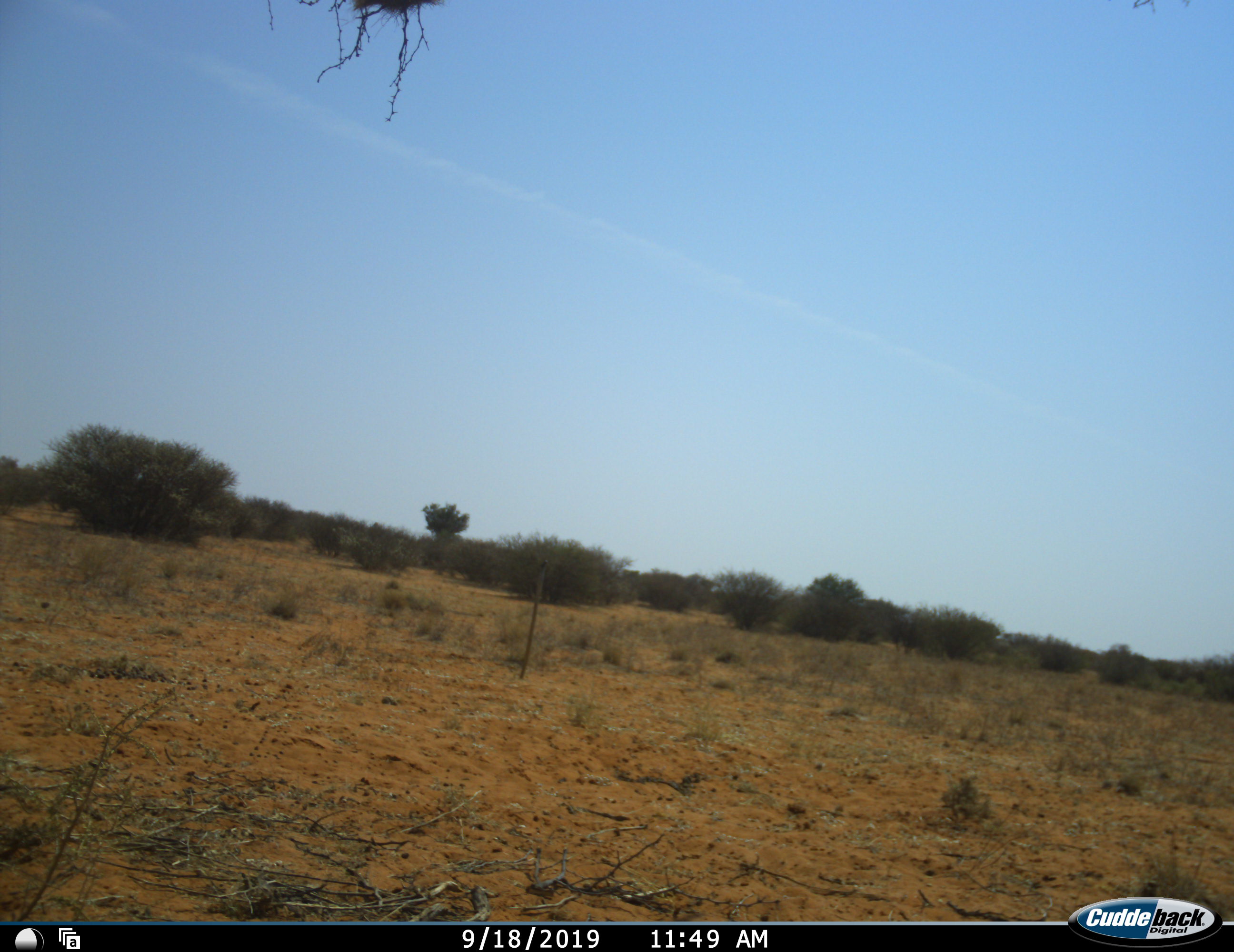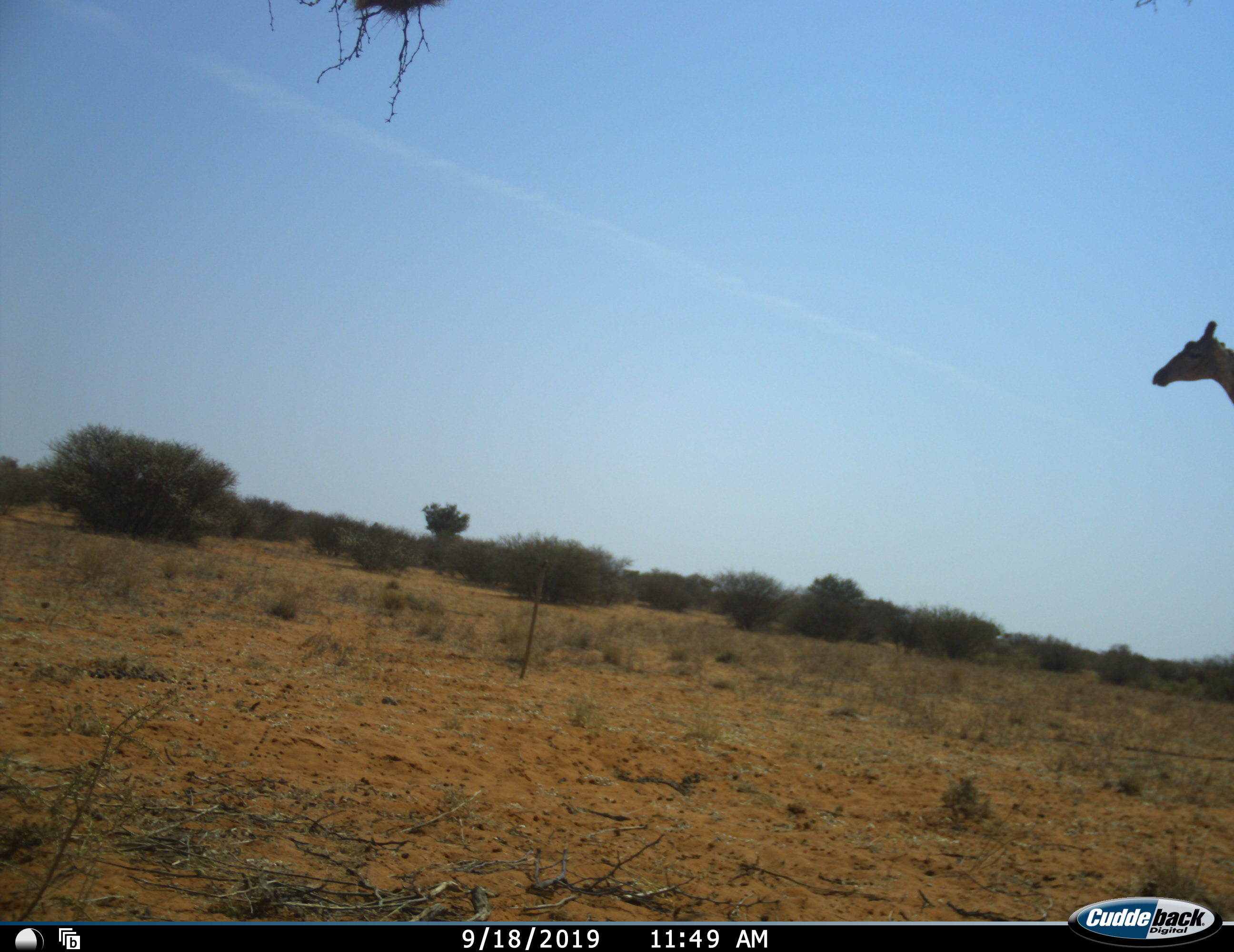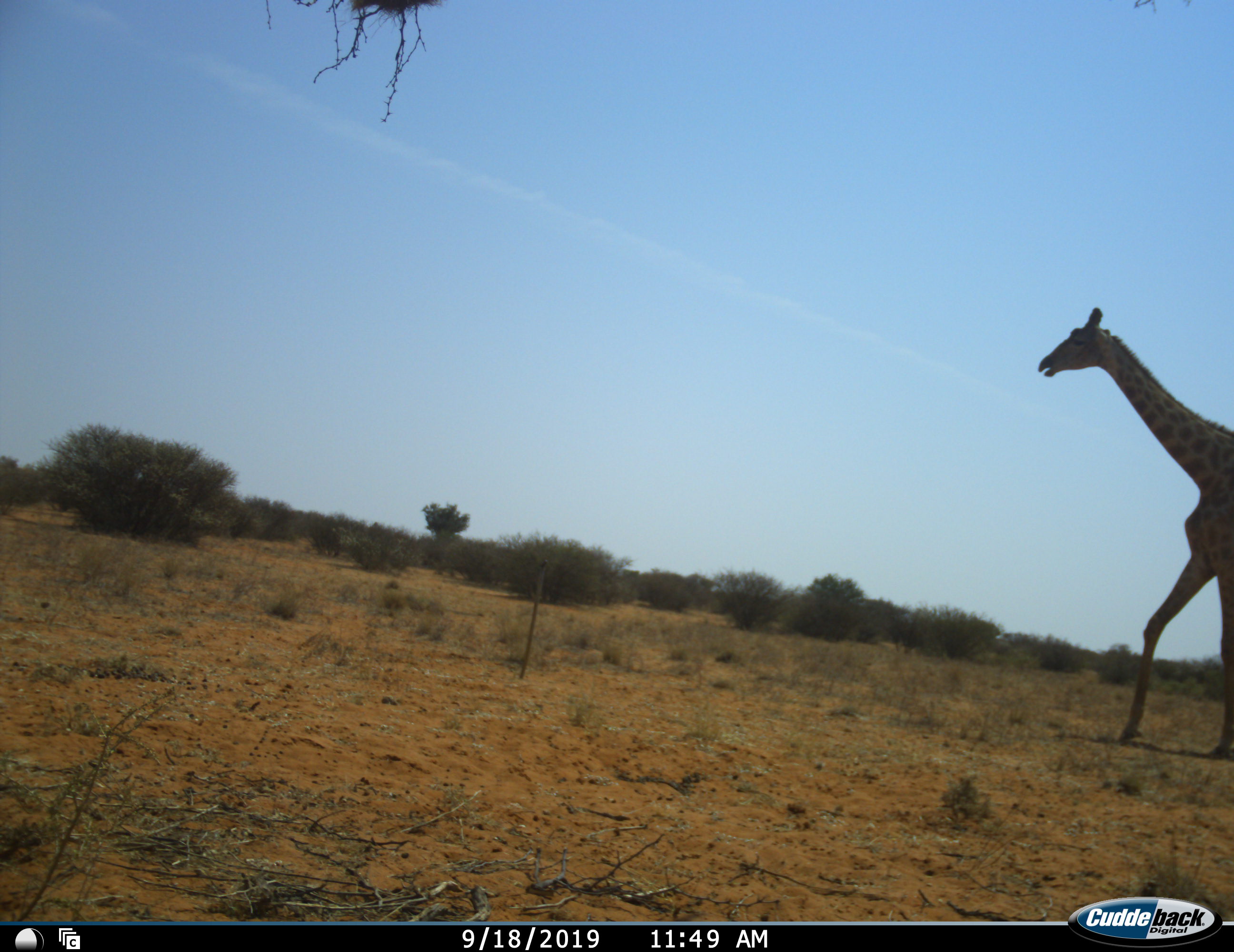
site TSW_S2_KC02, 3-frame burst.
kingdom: Animalia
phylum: Chordata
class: Mammalia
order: Artiodactyla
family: Giraffidae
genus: Giraffa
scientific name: Giraffa camelopardalis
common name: giraffe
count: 1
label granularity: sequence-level